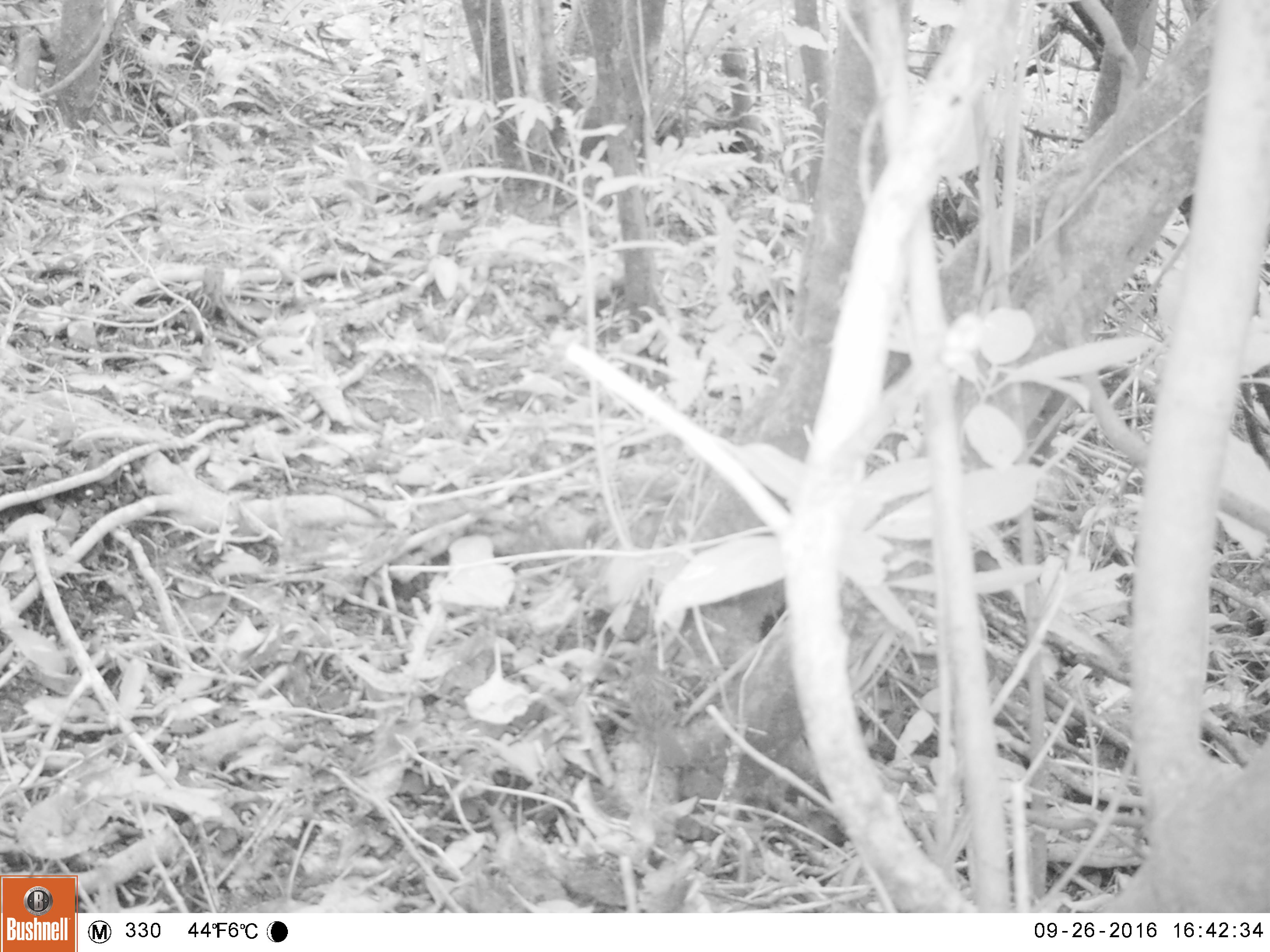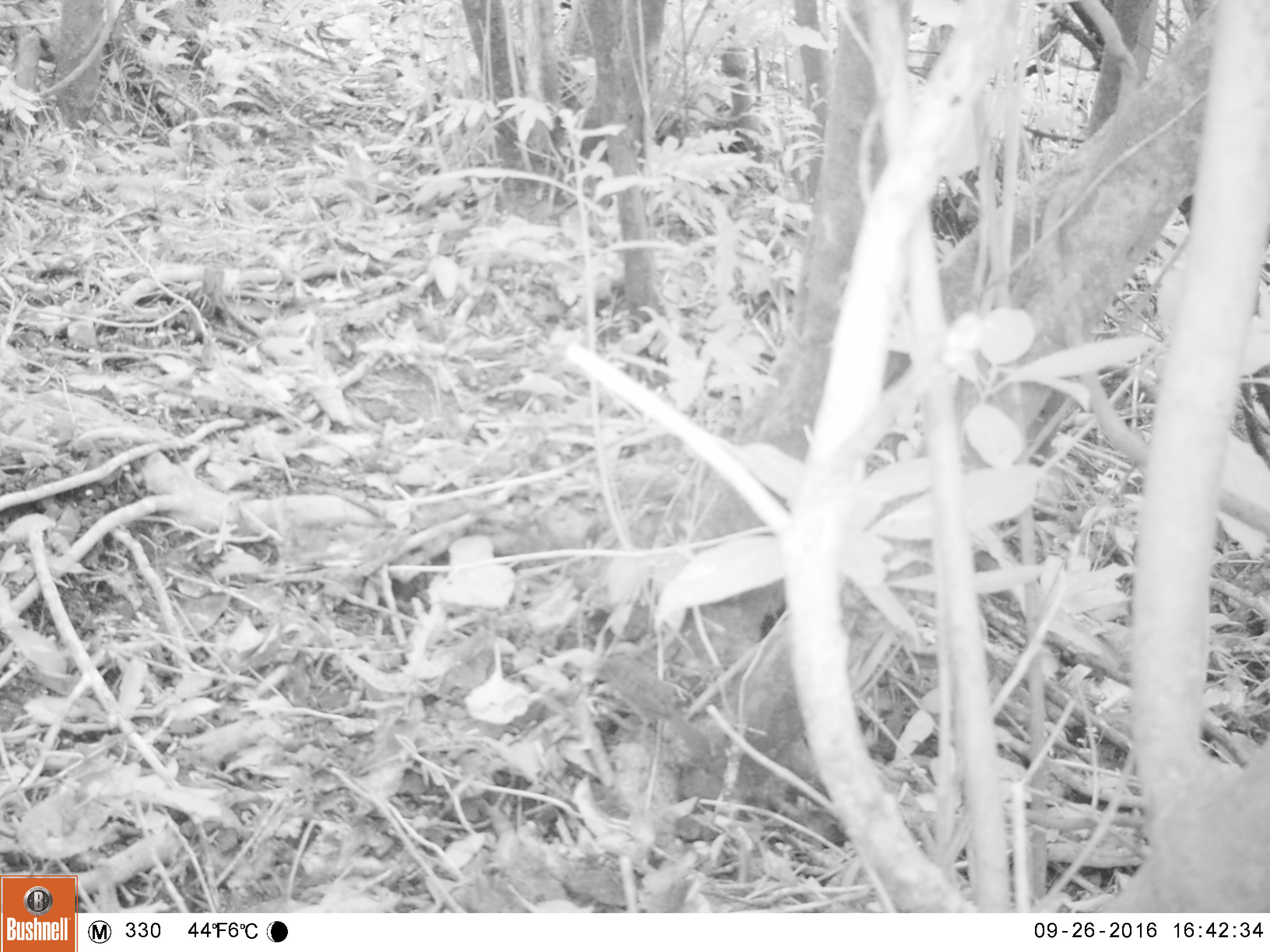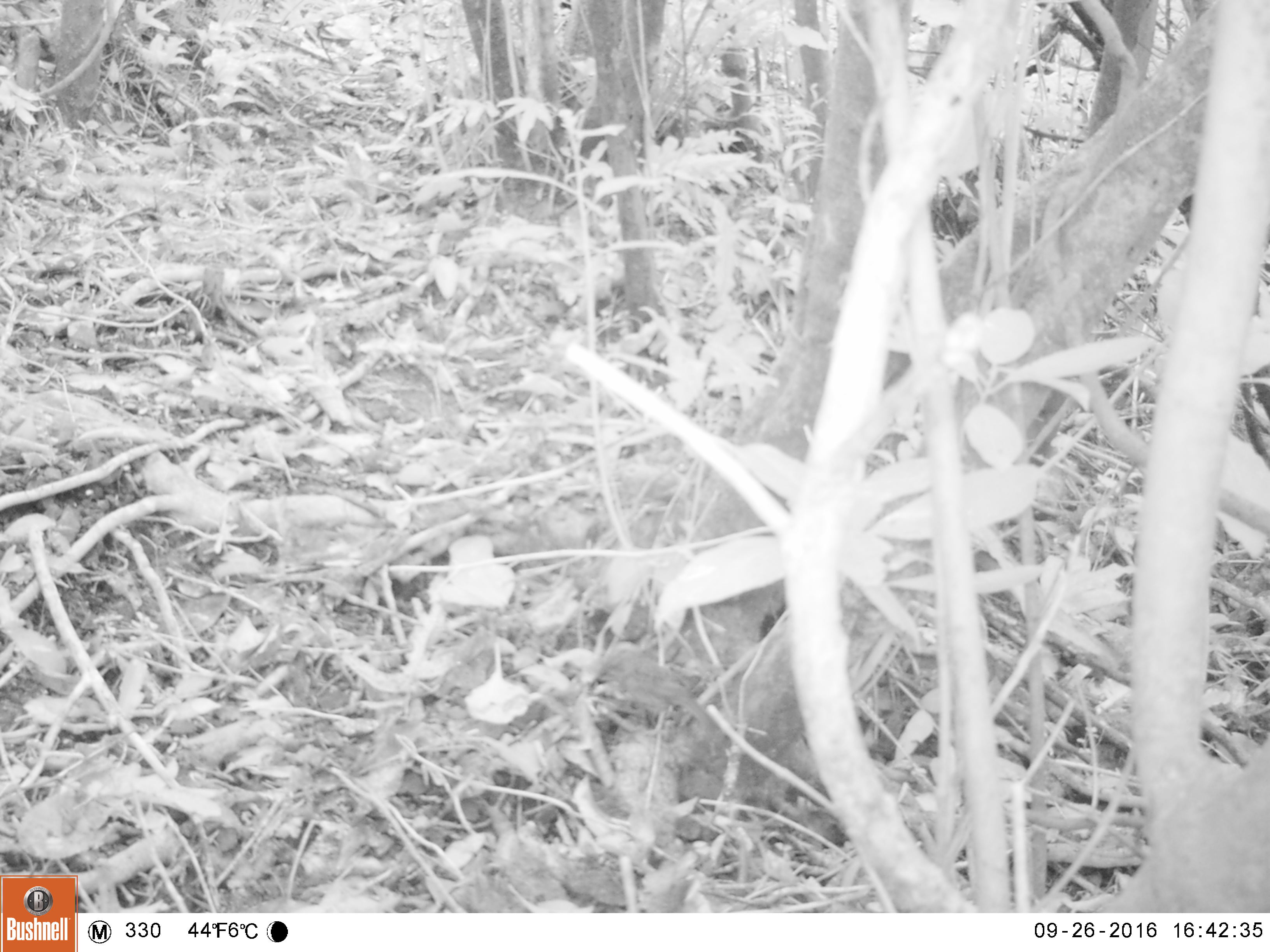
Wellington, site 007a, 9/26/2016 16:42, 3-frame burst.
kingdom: Animalia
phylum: Chordata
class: Aves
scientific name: Aves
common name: bird